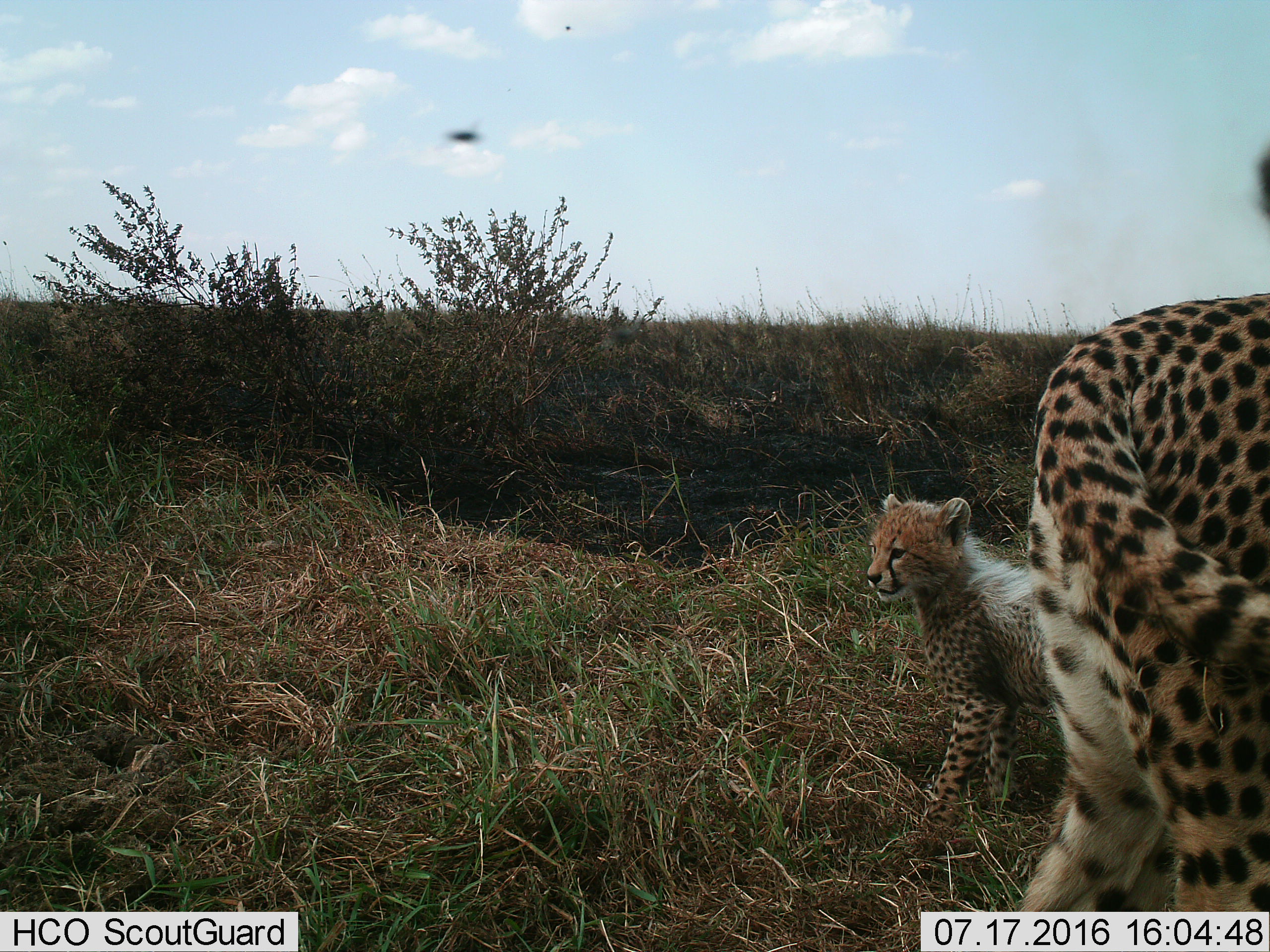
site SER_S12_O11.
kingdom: Animalia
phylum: Chordata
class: Mammalia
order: Carnivora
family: Felidae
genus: Acinonyx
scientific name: Acinonyx jubatus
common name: cheetah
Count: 2.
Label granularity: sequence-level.